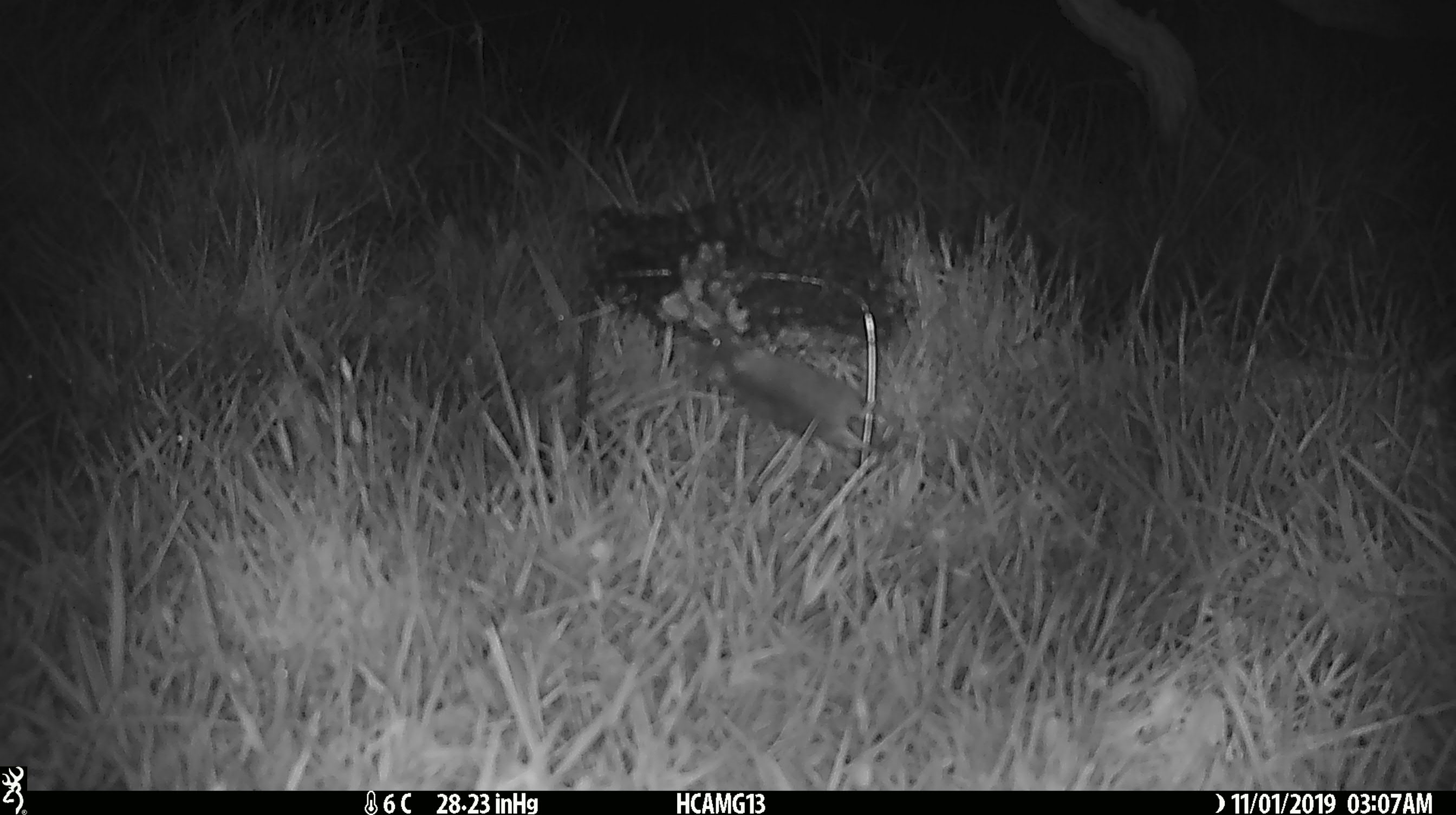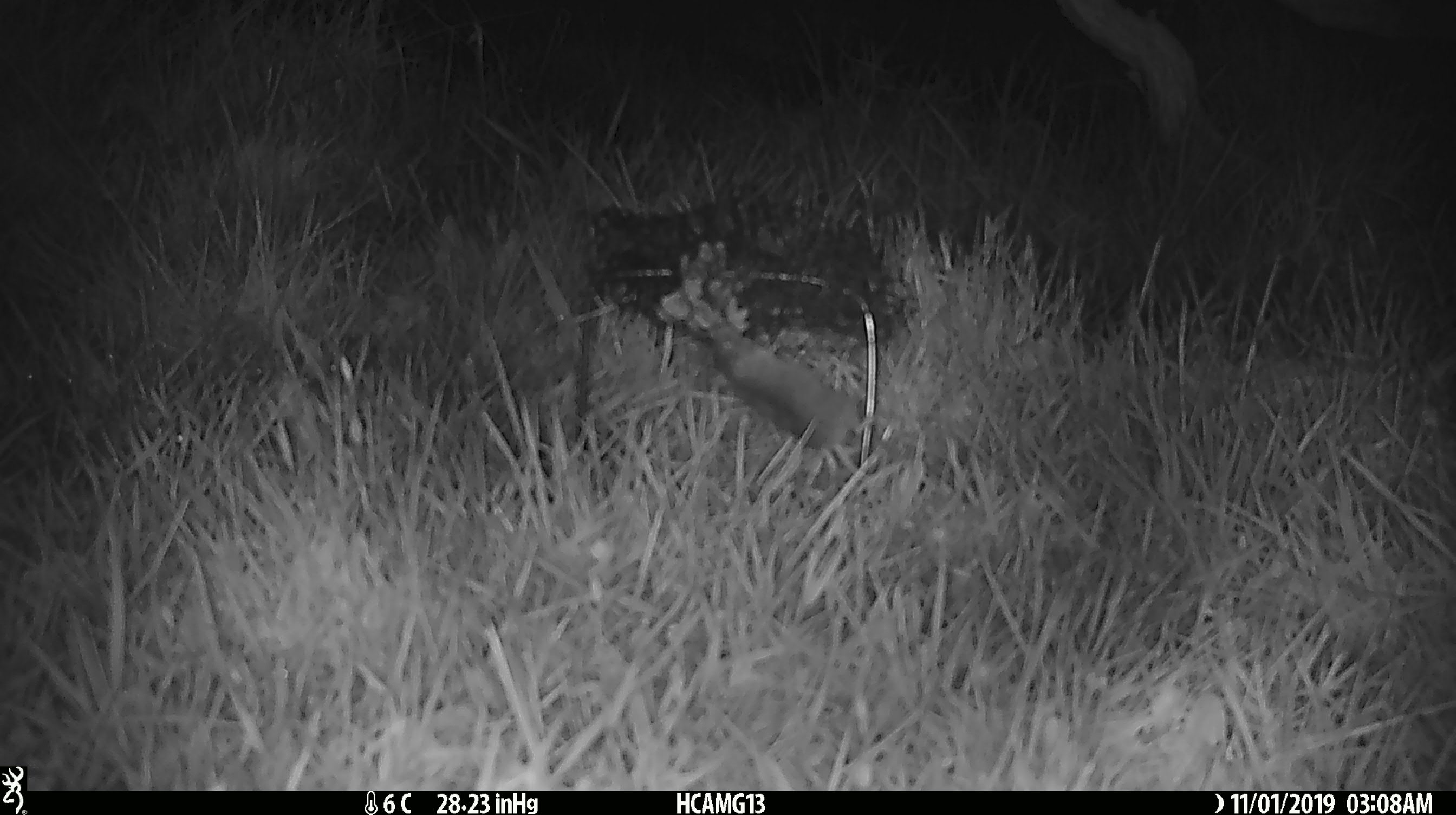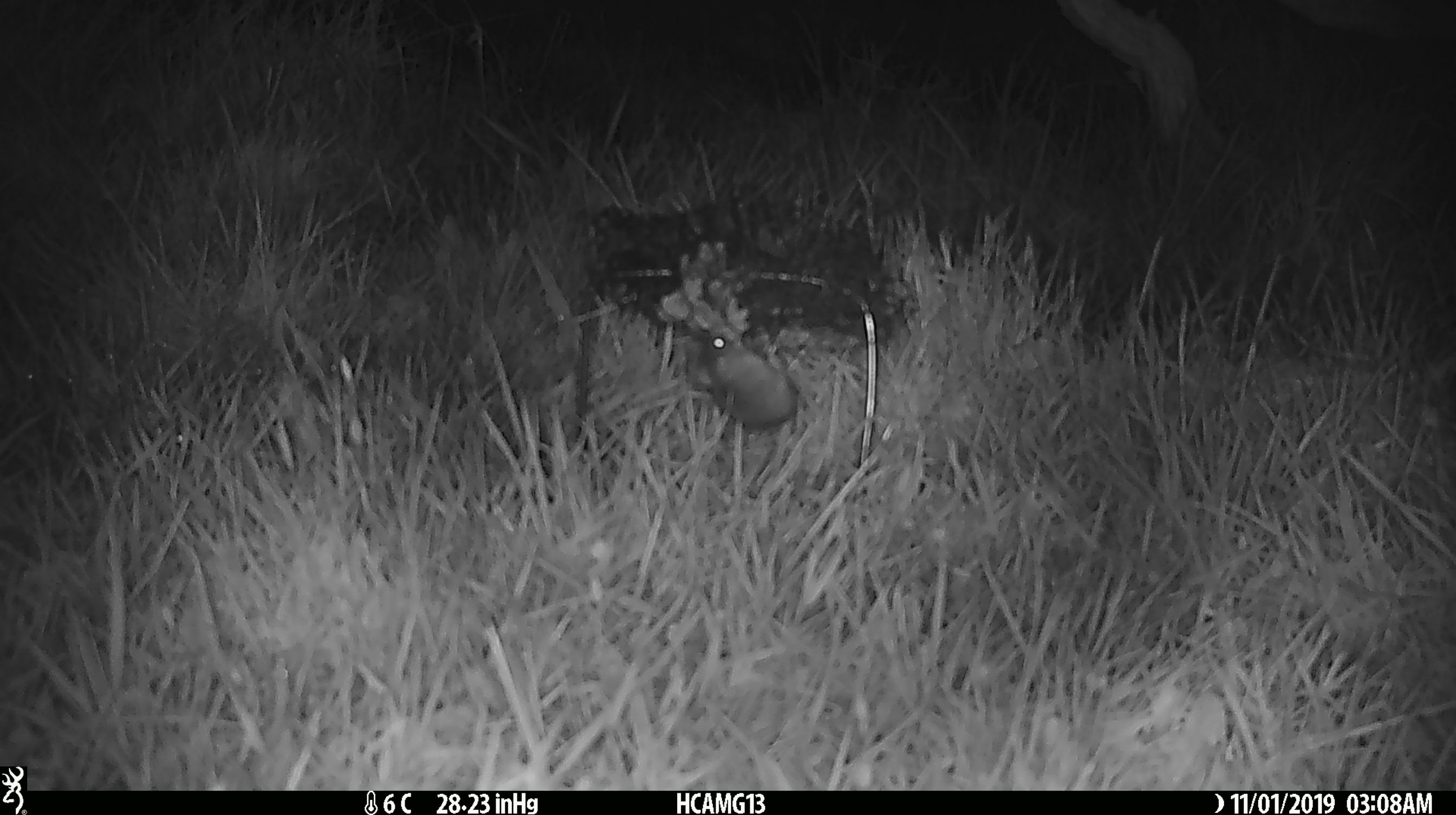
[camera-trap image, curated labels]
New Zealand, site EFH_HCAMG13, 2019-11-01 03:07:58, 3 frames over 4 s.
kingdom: Animalia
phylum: Chordata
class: Mammalia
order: Rodentia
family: Muridae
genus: Mus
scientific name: Mus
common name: mouse